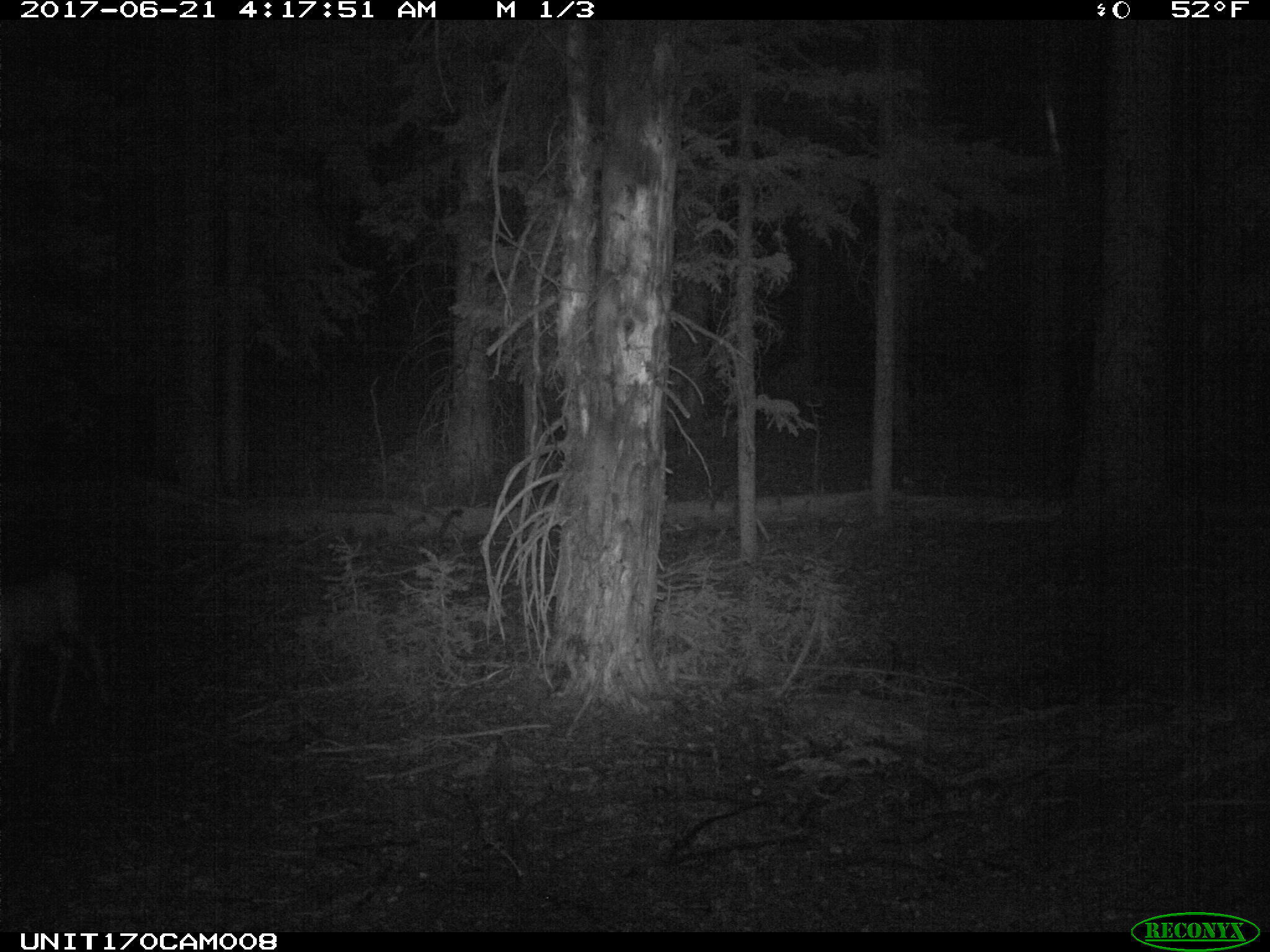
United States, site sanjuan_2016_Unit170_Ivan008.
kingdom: Animalia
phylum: Chordata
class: Mammalia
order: Artiodactyla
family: Cervidae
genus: Odocoileus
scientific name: Odocoileus hemionus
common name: mule deer